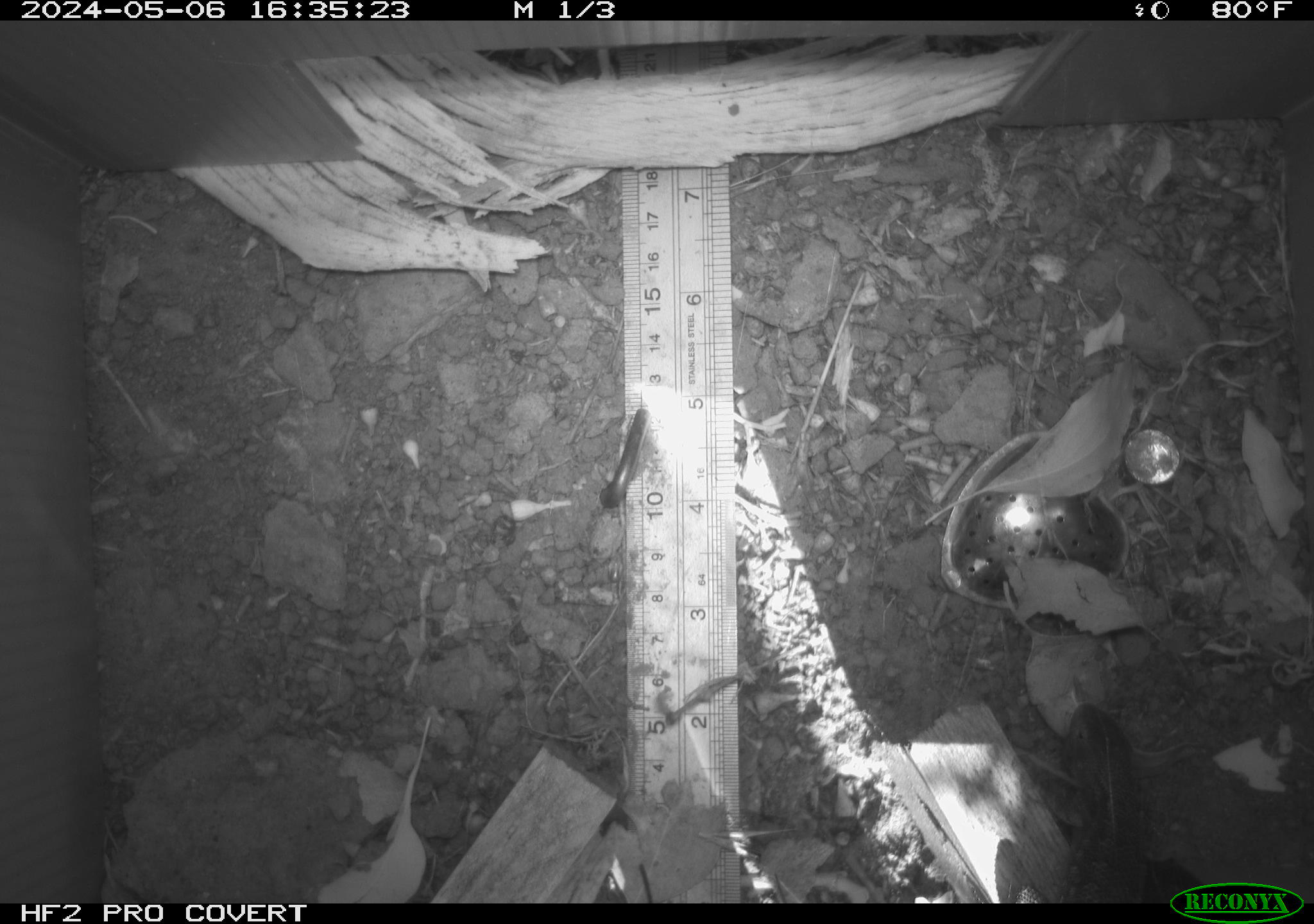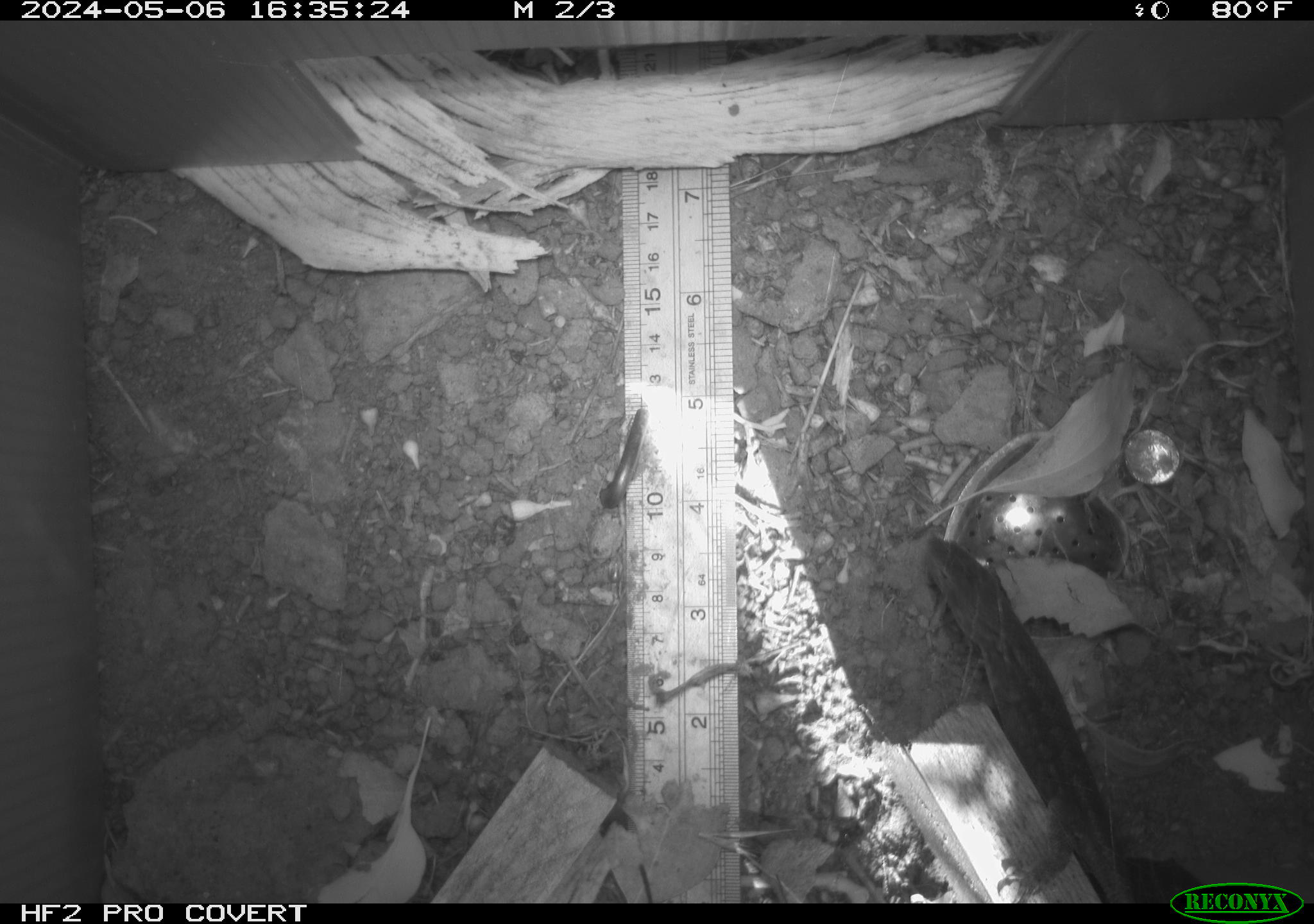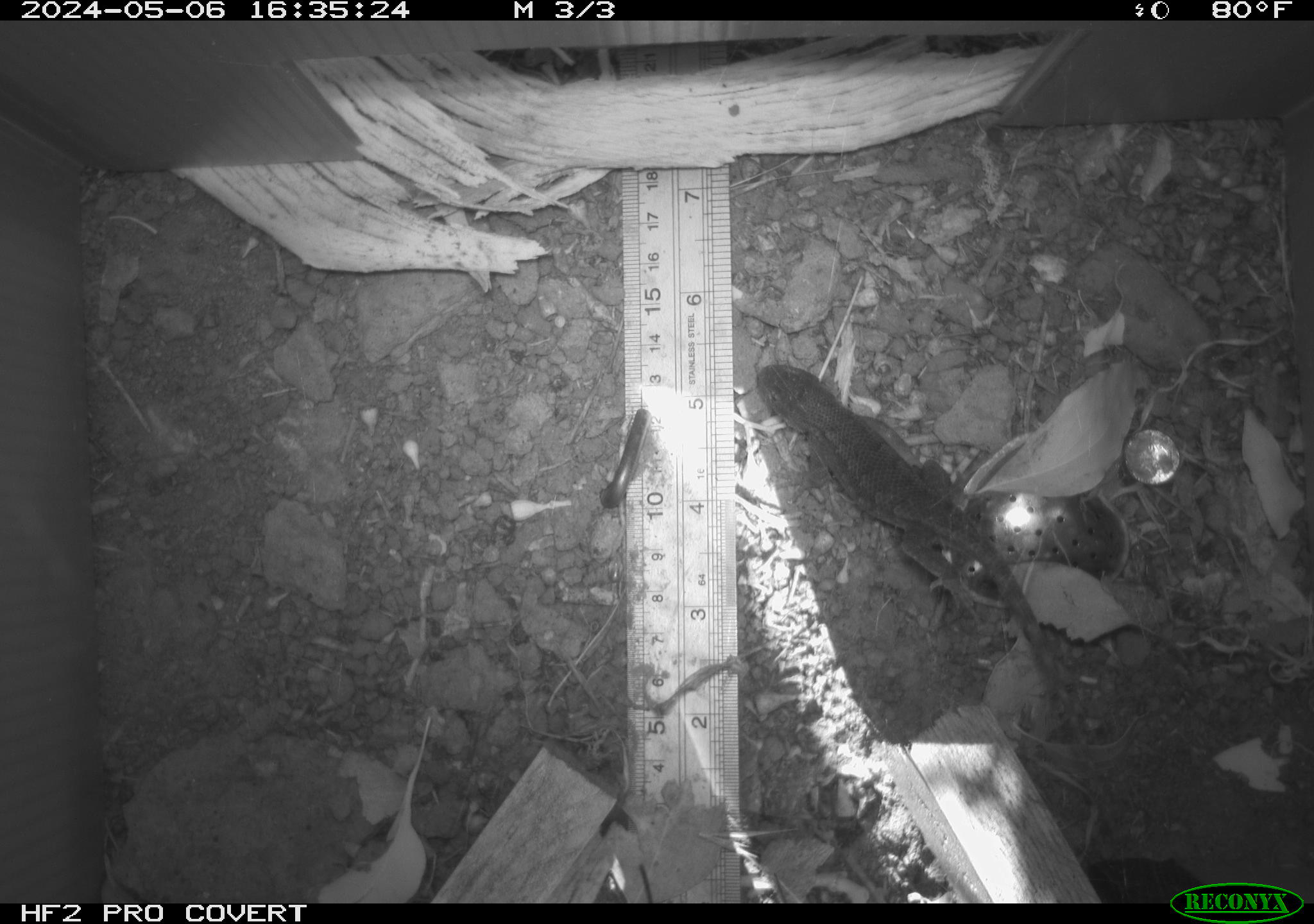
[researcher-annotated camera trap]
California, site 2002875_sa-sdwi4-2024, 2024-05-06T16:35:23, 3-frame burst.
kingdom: Animalia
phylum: Chordata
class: Reptilia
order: Squamata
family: Phrynosomatidae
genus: Sceloporus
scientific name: Sceloporus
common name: spiny lizards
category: sceloporus species